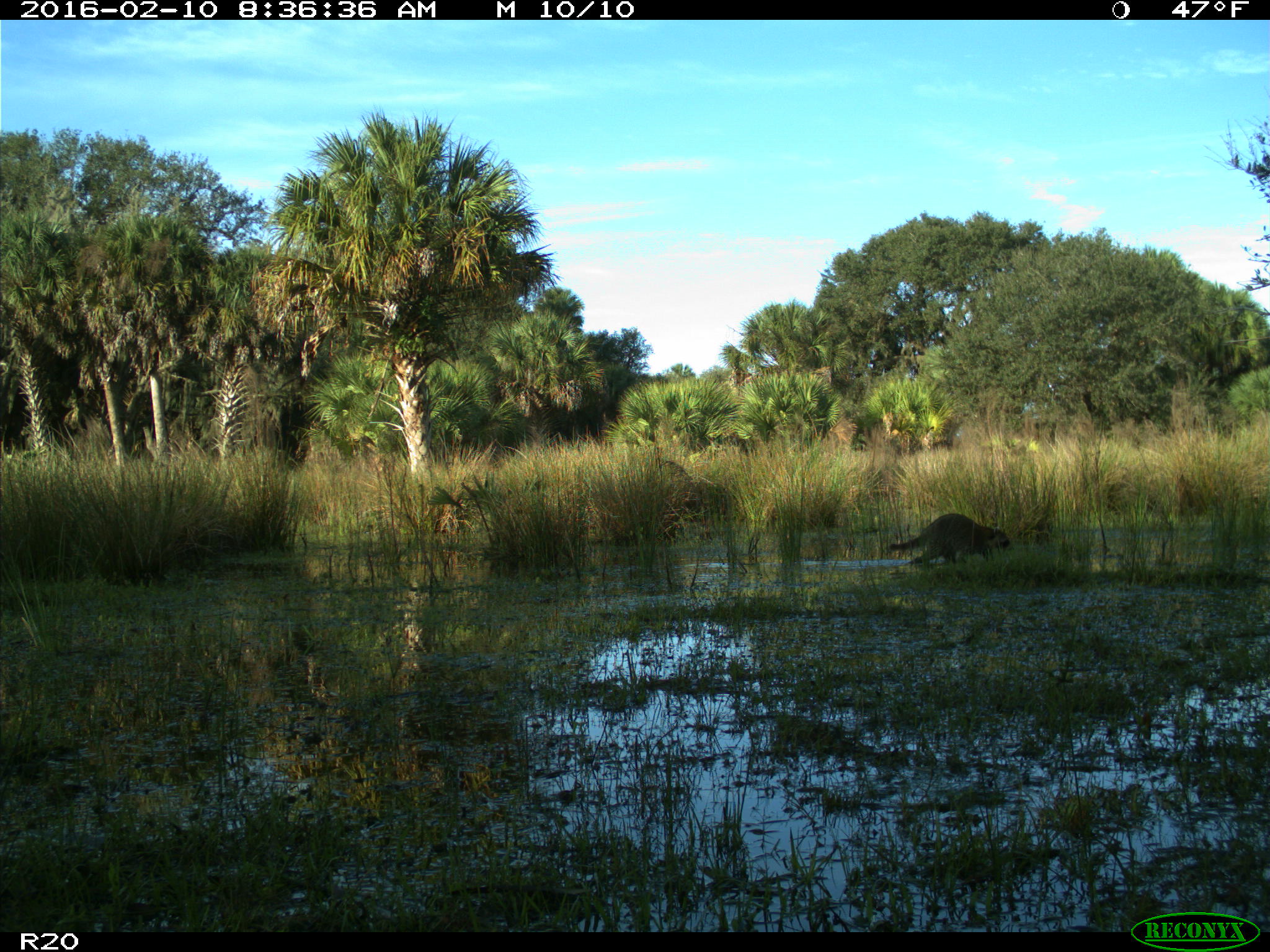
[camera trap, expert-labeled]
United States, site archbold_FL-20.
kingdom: Animalia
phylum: Chordata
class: Mammalia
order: Carnivora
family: Procyonidae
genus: Procyon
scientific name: Procyon lotor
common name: common raccoon